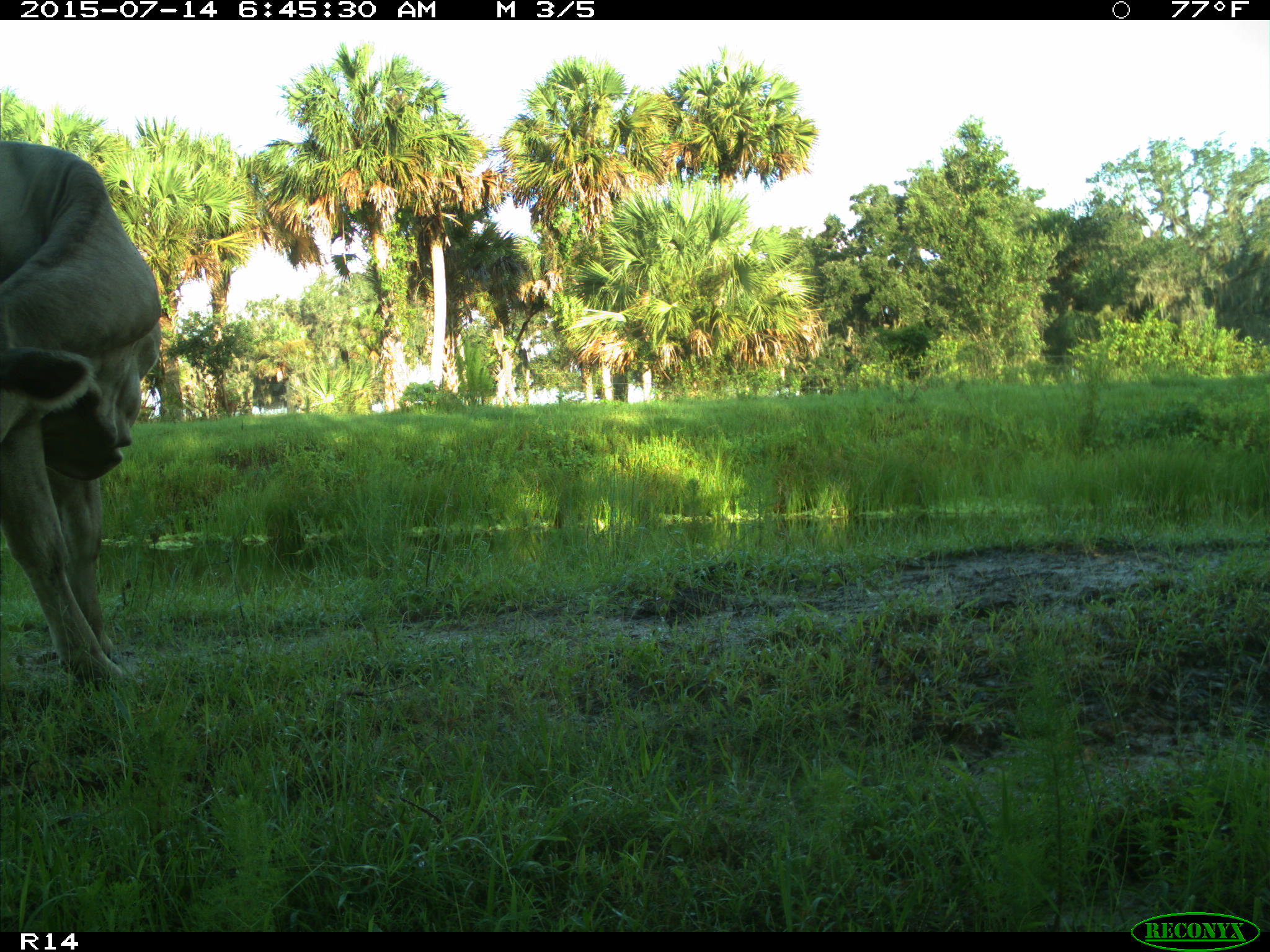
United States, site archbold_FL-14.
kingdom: Animalia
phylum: Chordata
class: Mammalia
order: Artiodactyla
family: Bovidae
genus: Bos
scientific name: Bos taurus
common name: domestic cow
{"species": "Bos taurus (domestic cow)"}